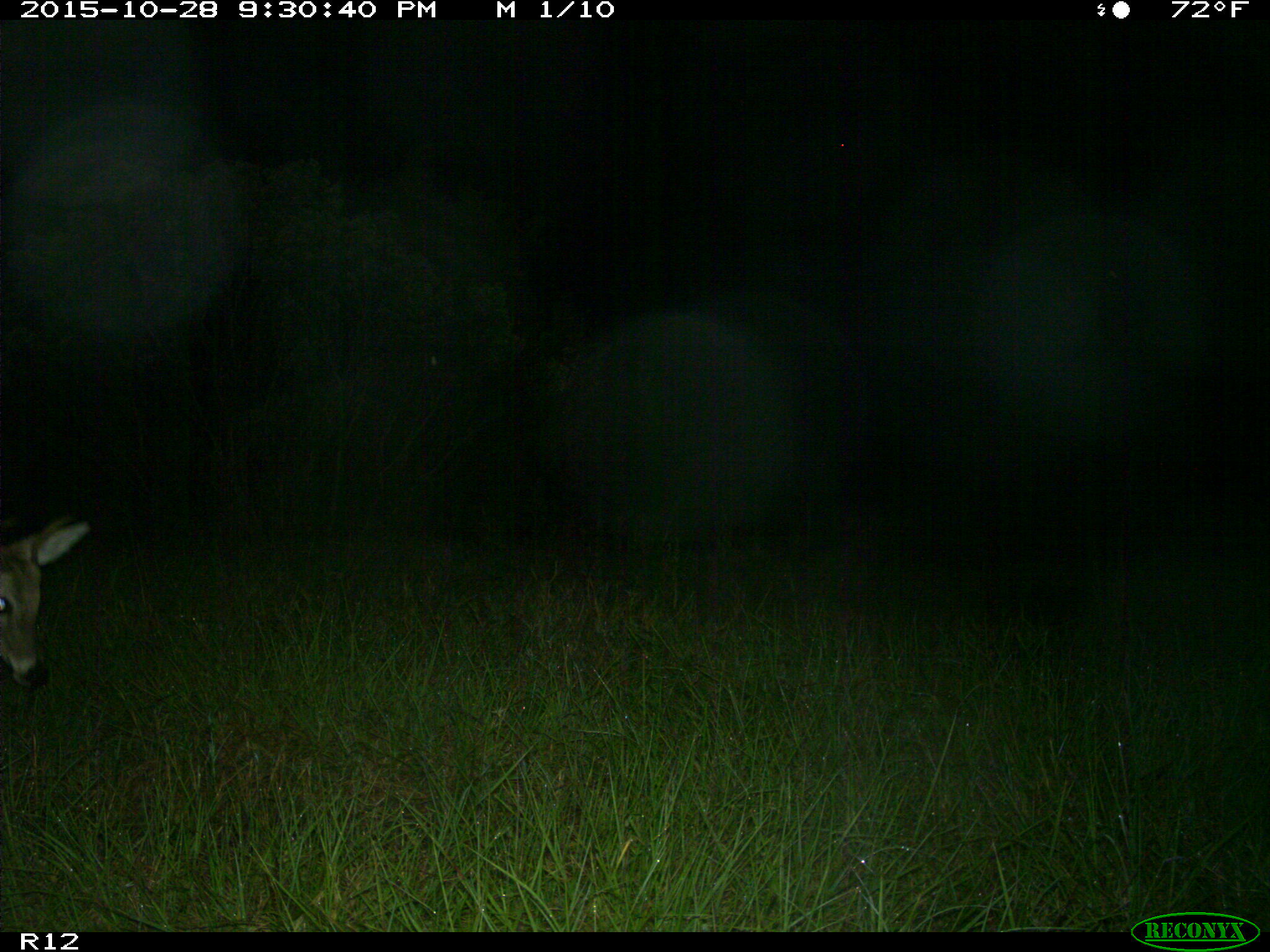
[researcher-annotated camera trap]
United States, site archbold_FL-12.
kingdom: Animalia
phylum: Chordata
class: Mammalia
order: Artiodactyla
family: Cervidae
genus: Odocoileus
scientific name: Odocoileus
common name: deer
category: unidentified deer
Unidentified deer (deer) (Odocoileus).